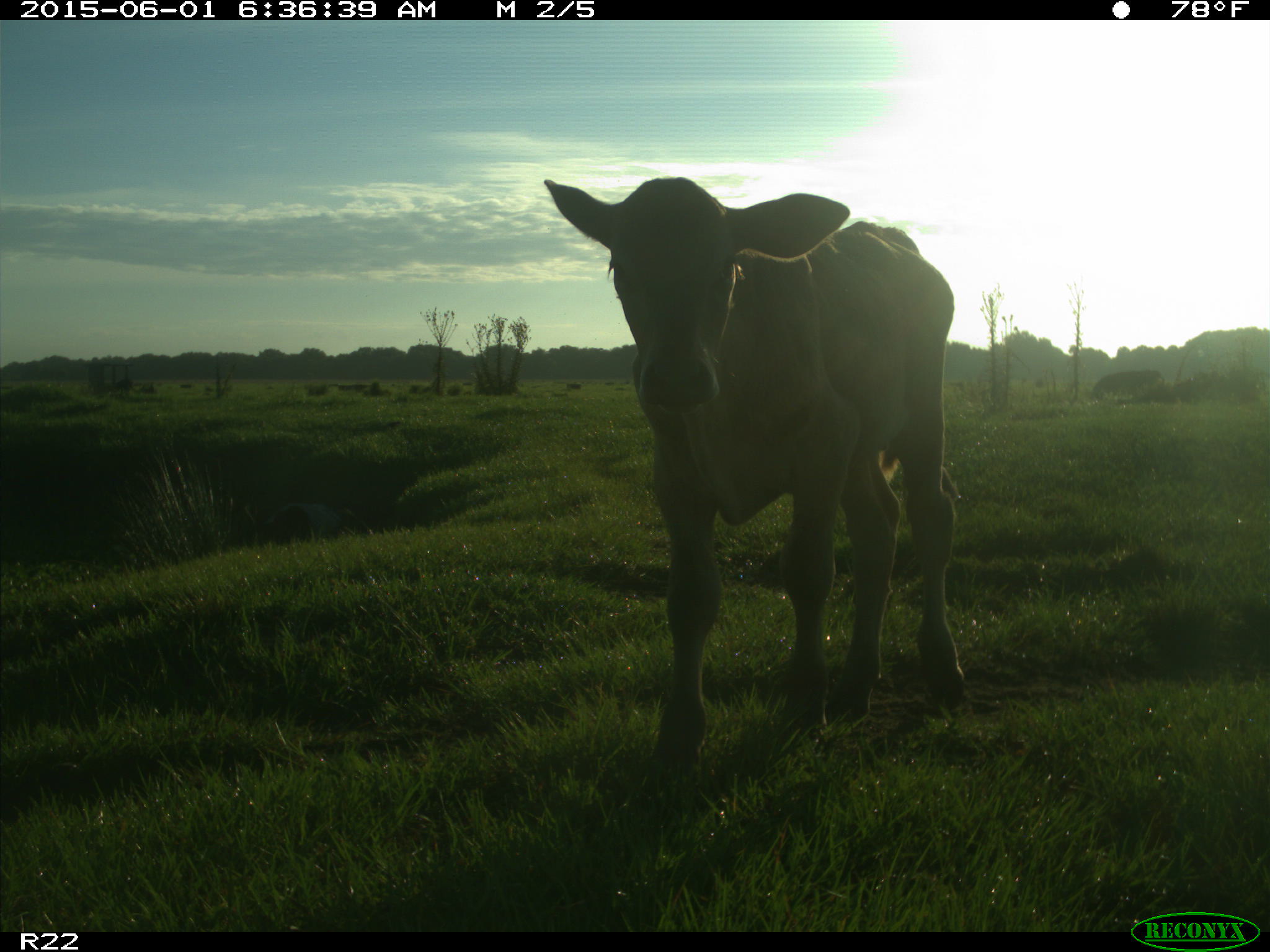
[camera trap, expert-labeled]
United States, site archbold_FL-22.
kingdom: Animalia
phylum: Chordata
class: Mammalia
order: Artiodactyla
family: Bovidae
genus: Bos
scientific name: Bos taurus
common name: domestic cow